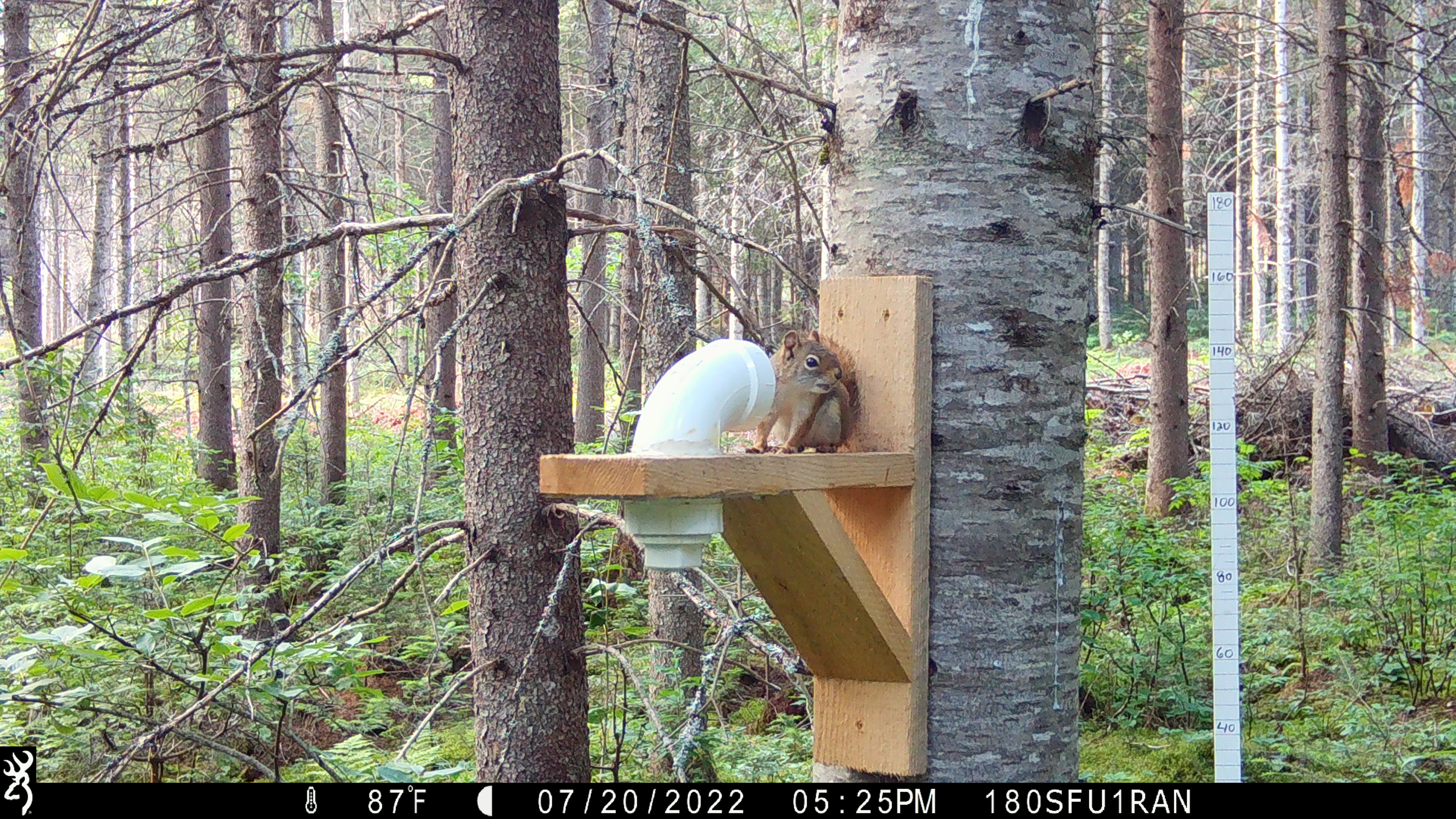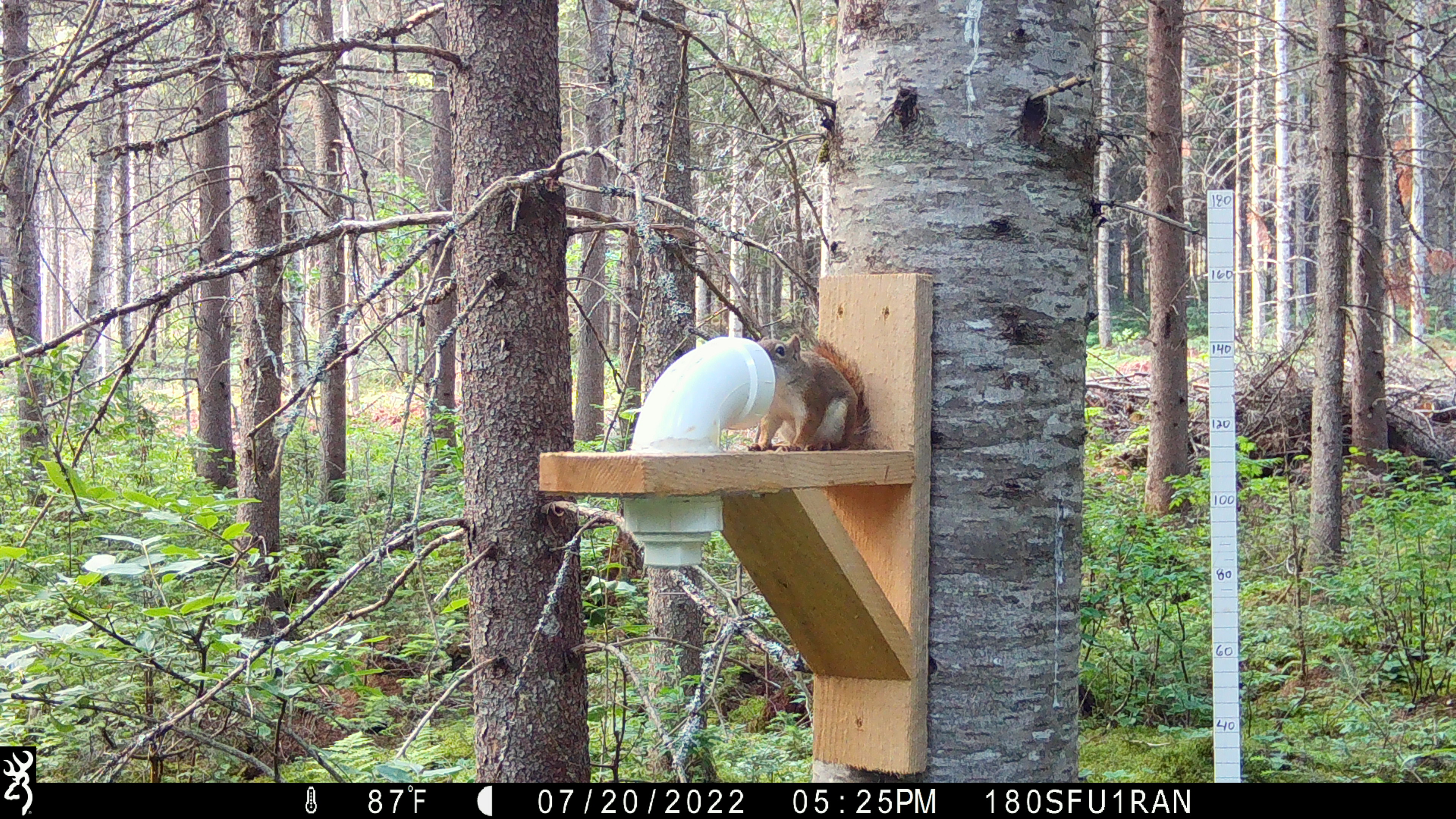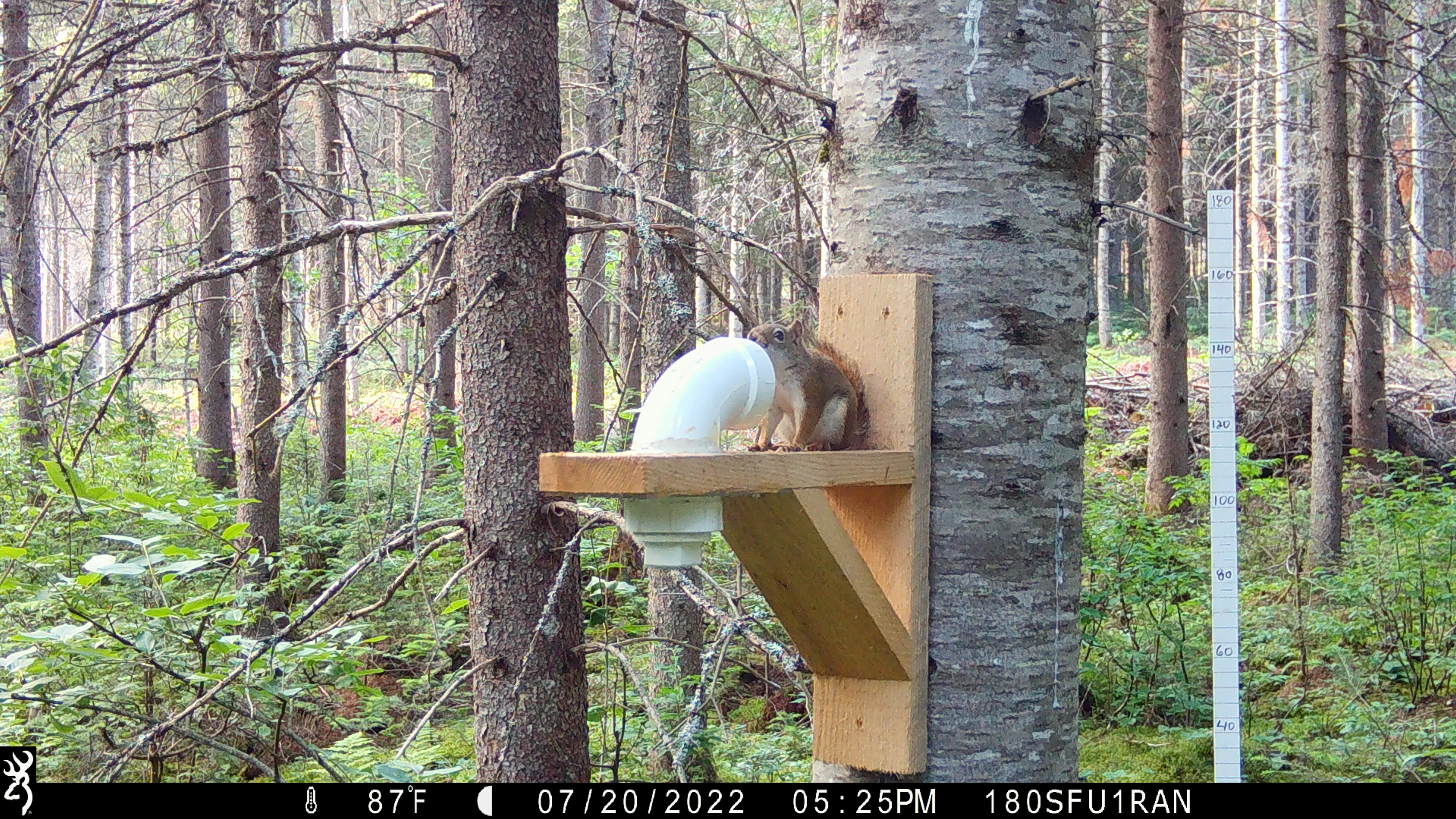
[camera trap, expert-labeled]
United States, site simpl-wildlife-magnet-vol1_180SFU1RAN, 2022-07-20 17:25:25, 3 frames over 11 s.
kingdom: Animalia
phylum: Chordata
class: Mammalia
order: Rodentia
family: Sciuridae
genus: Tamiasciurus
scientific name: Tamiasciurus hudsonicus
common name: red squirrel